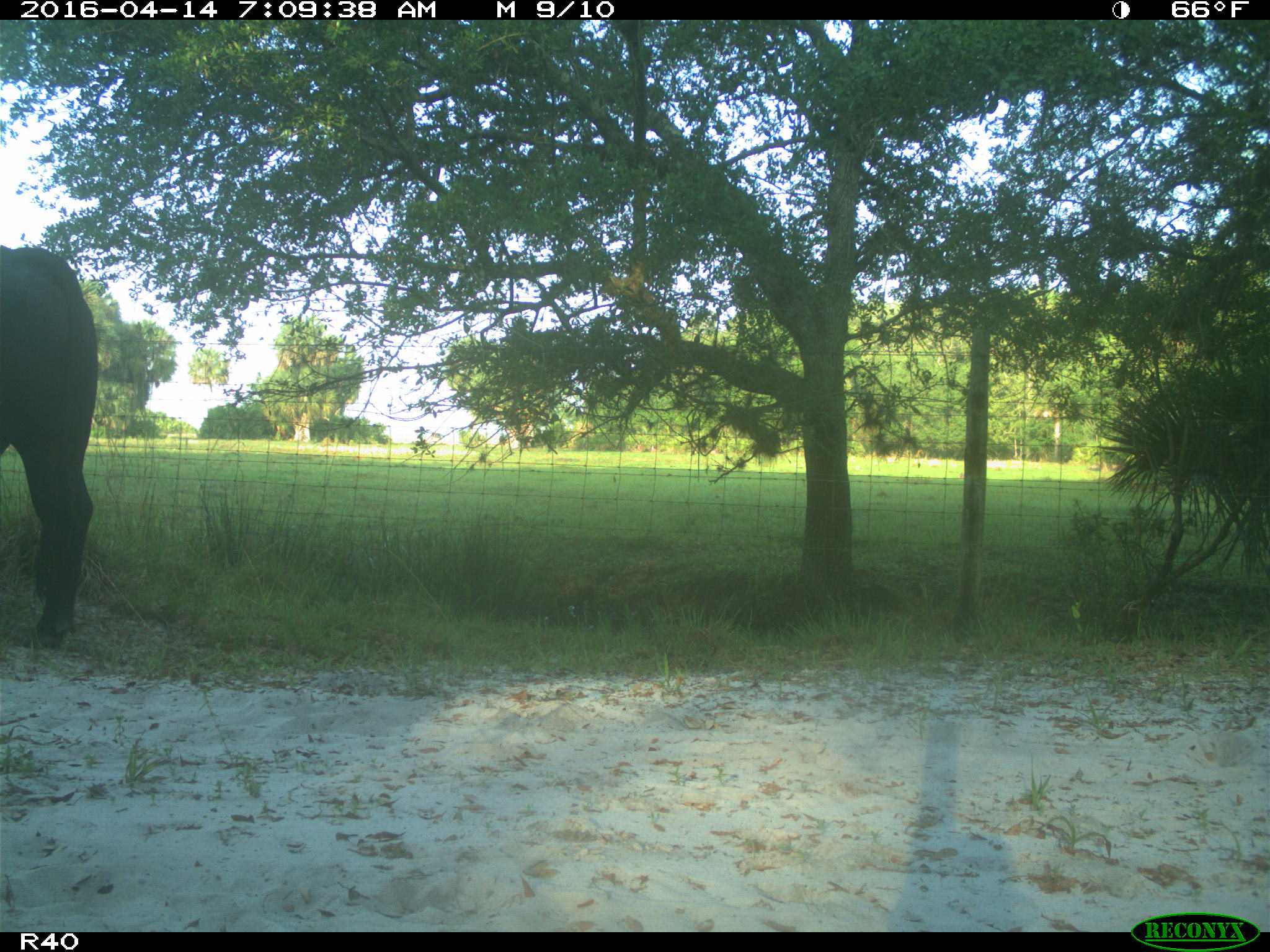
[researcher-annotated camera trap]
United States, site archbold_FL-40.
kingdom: Animalia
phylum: Chordata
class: Mammalia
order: Artiodactyla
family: Bovidae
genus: Bos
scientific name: Bos taurus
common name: domestic cow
Bos taurus (domestic cow).